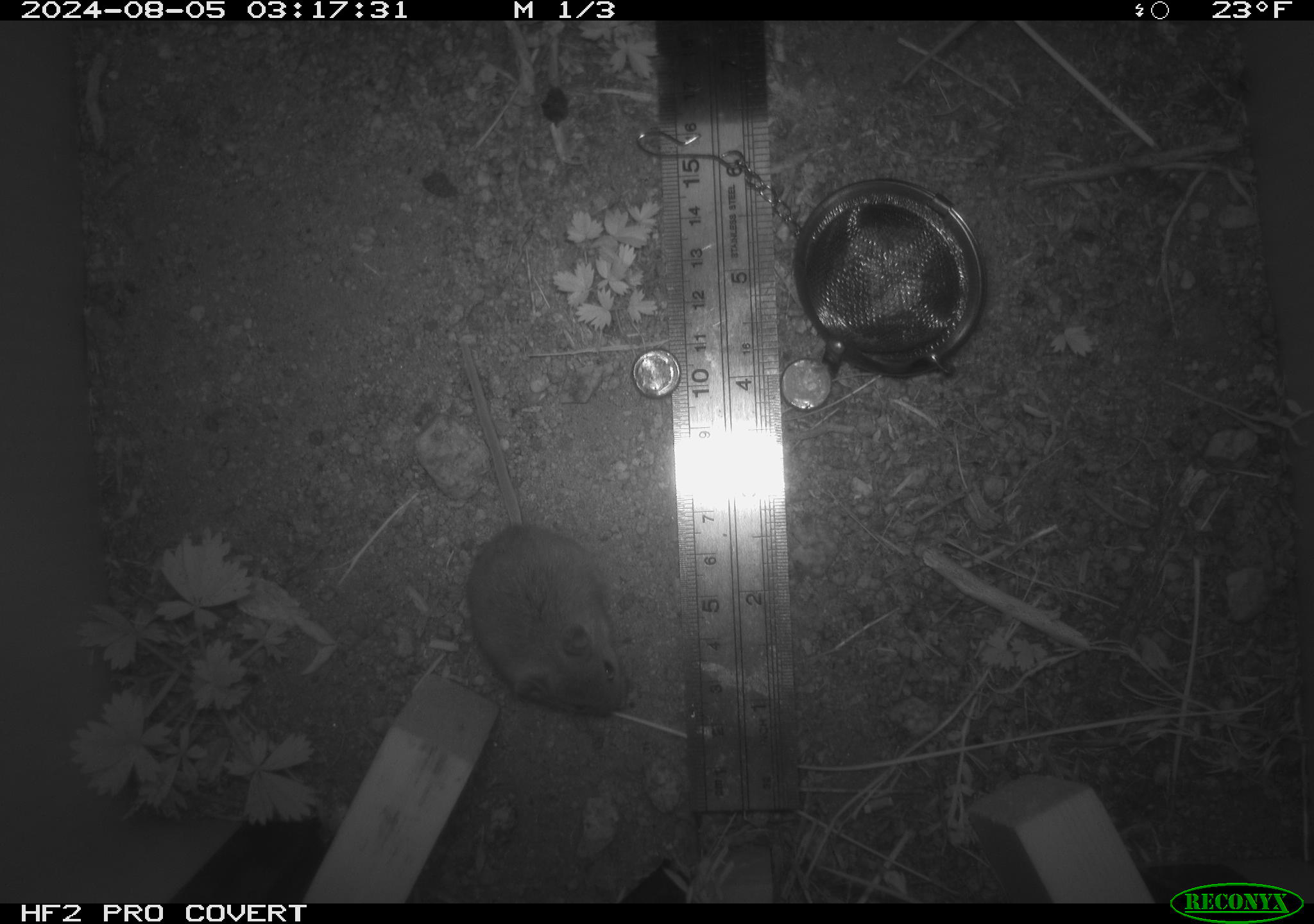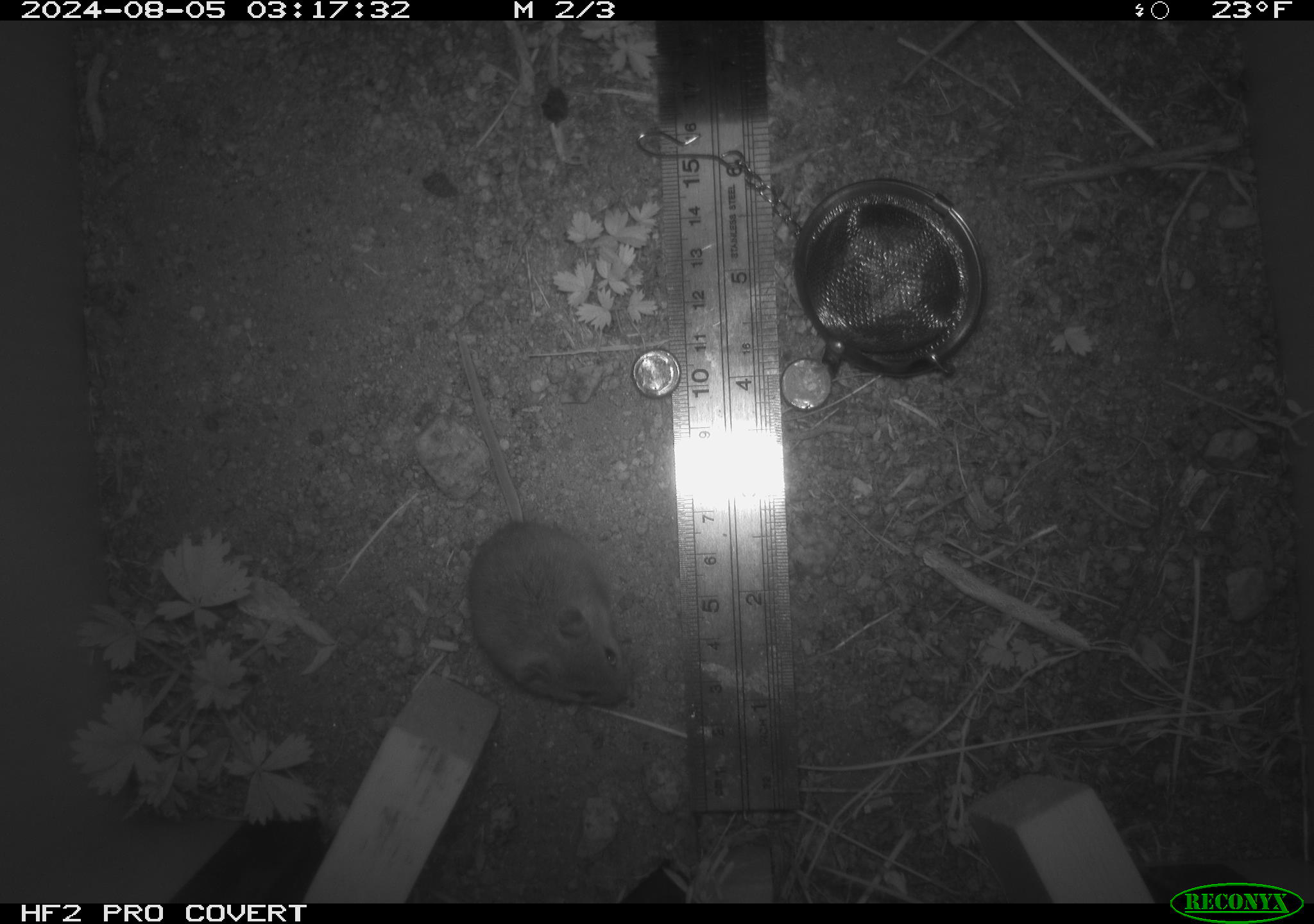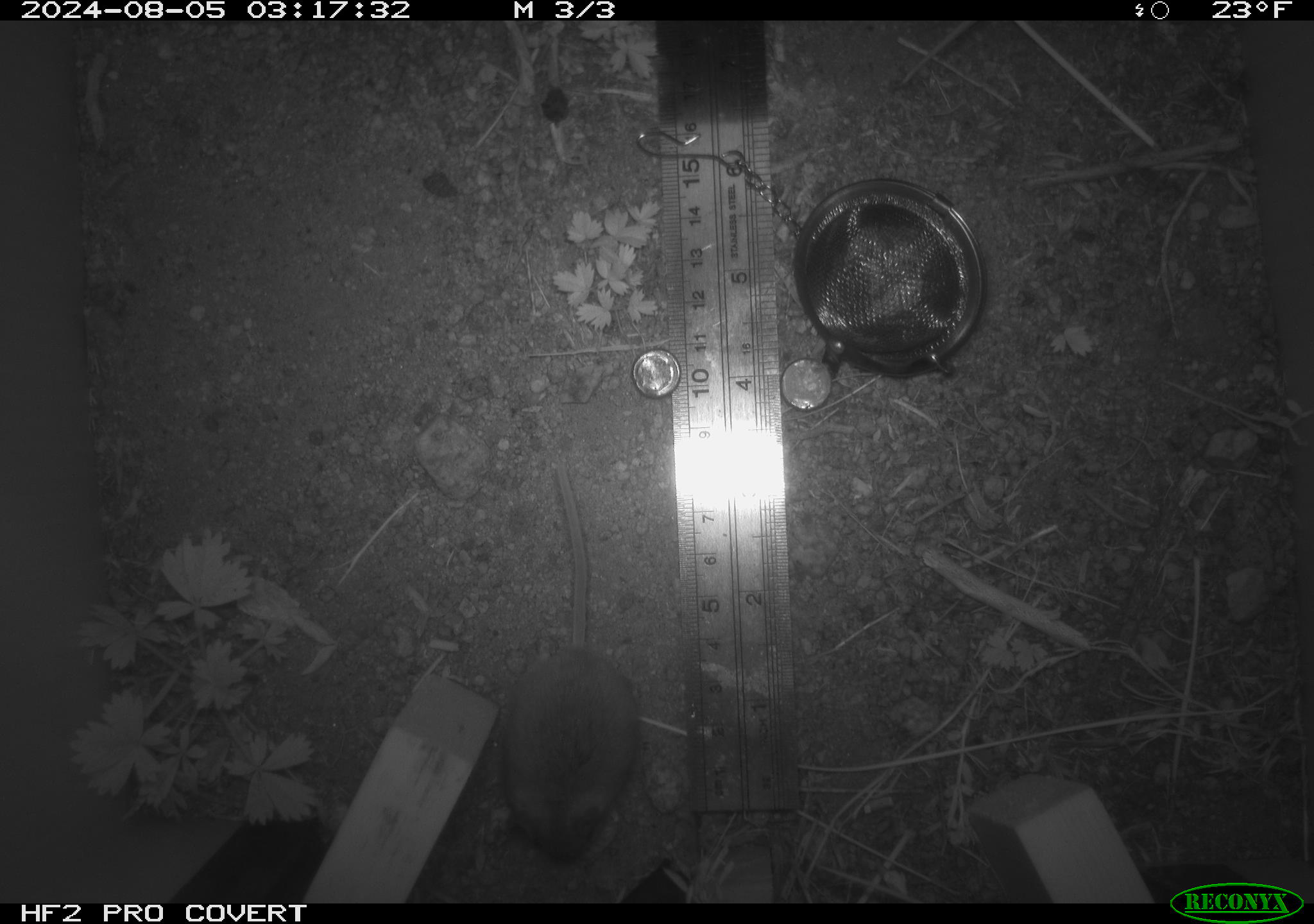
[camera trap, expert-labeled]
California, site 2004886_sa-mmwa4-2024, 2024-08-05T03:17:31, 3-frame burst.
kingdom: Animalia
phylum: Chordata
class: Mammalia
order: Rodentia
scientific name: Rodentia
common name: mouse species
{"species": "mouse species (Rodentia)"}